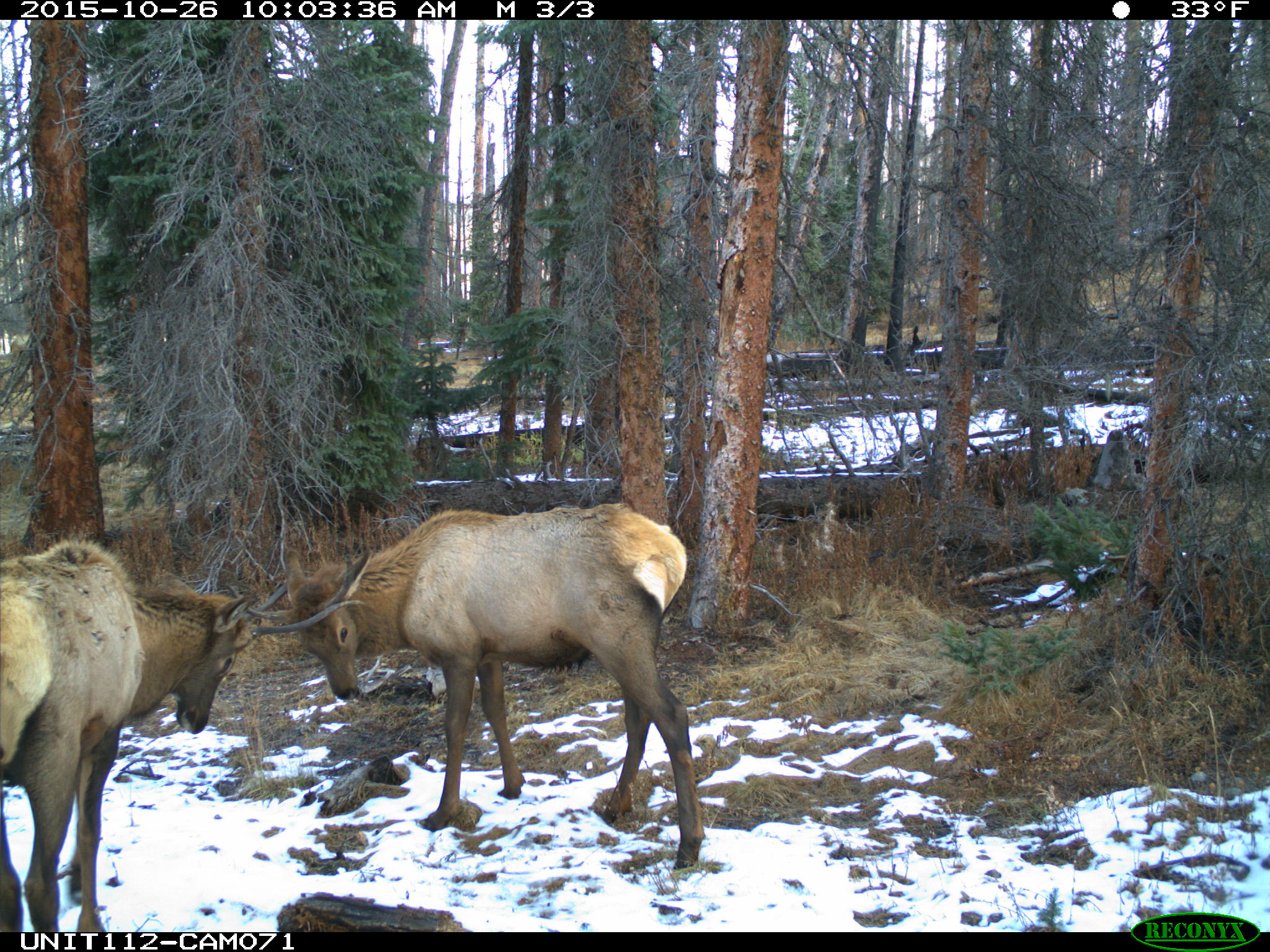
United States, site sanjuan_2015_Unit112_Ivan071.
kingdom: Animalia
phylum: Chordata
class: Mammalia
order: Artiodactyla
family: Cervidae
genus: Cervus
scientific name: Cervus elaphus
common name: red deer